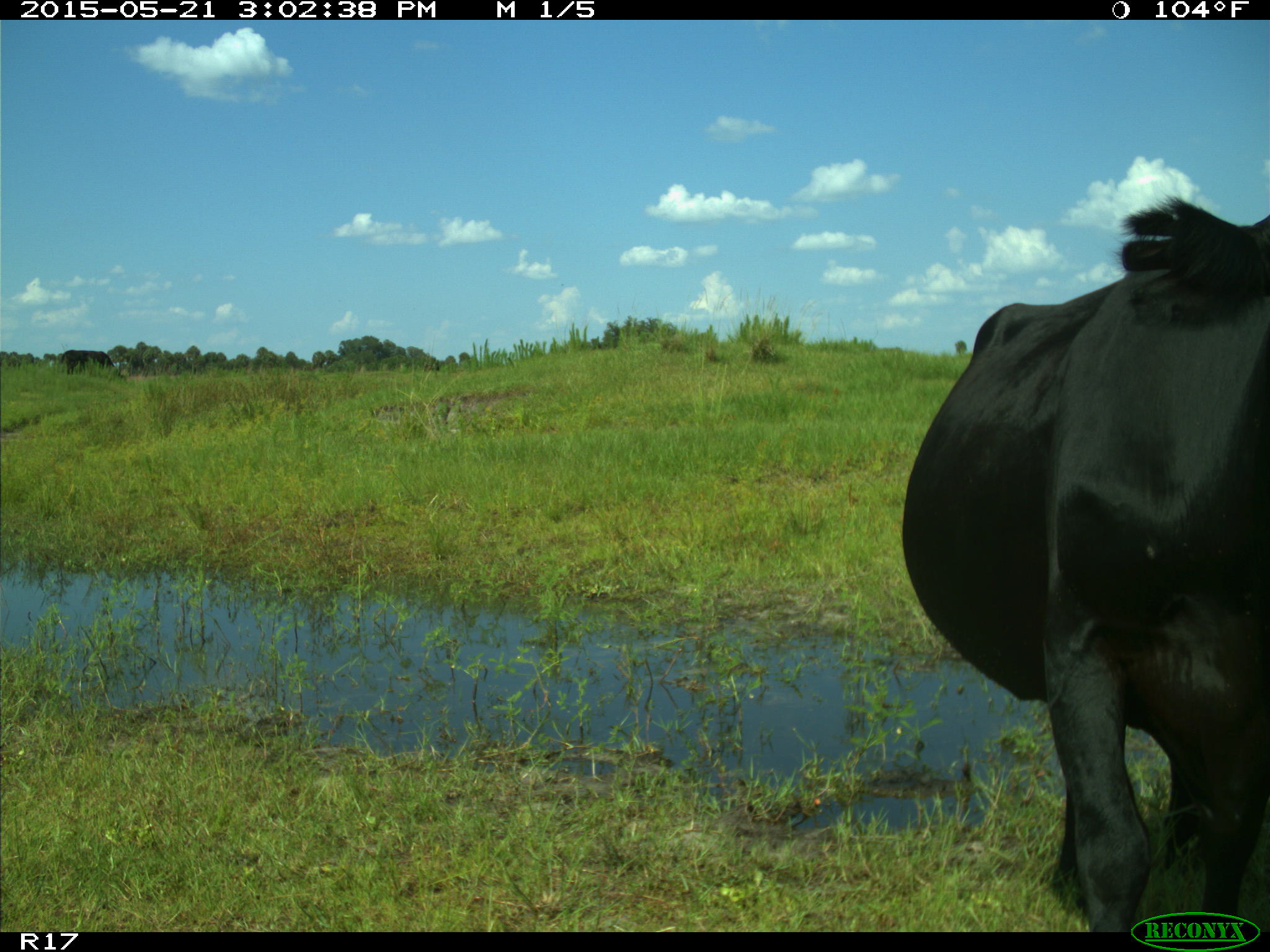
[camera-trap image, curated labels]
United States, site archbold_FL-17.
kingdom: Animalia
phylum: Chordata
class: Mammalia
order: Artiodactyla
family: Bovidae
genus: Bos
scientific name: Bos taurus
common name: domestic cow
Bos taurus (domestic cow).